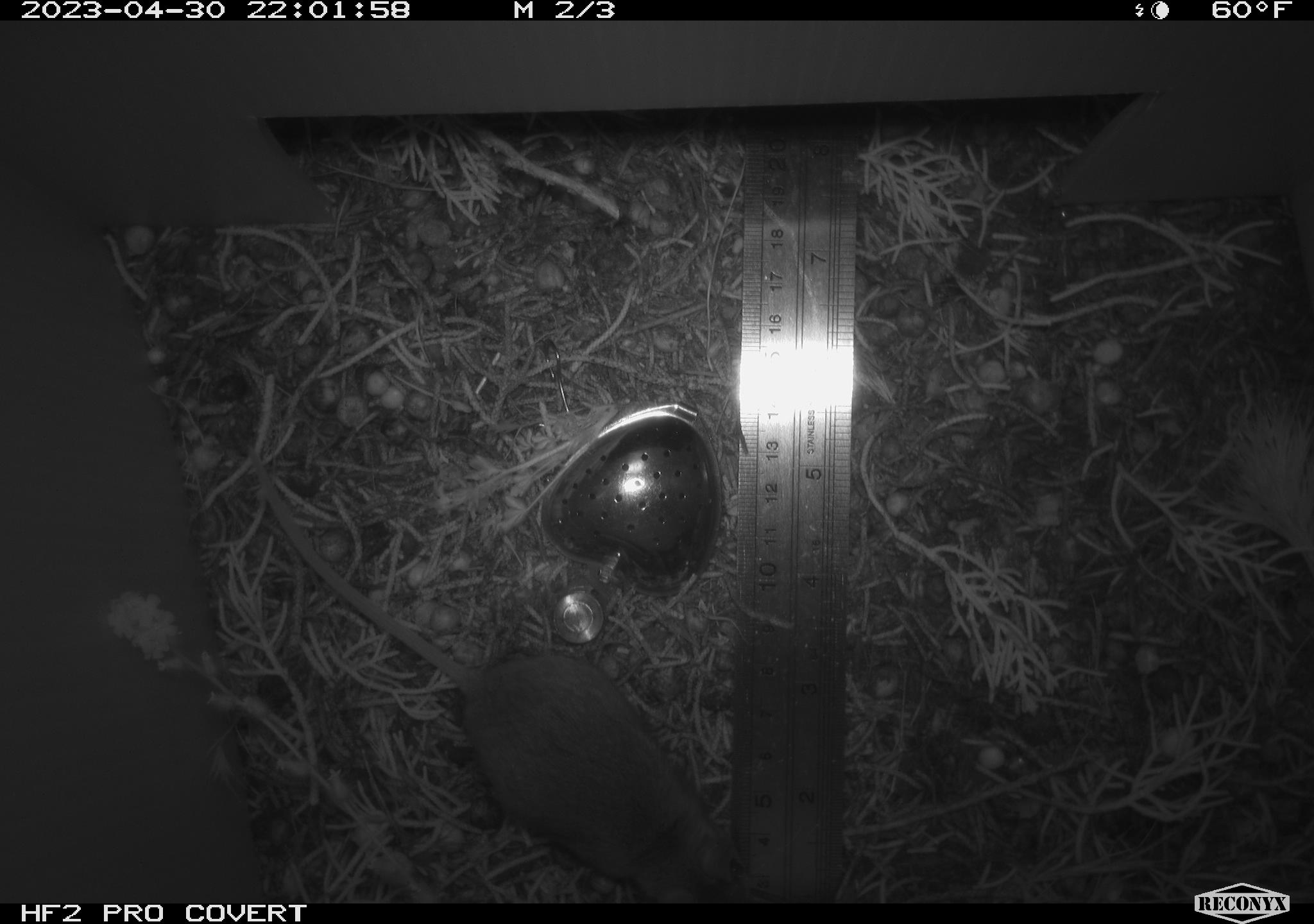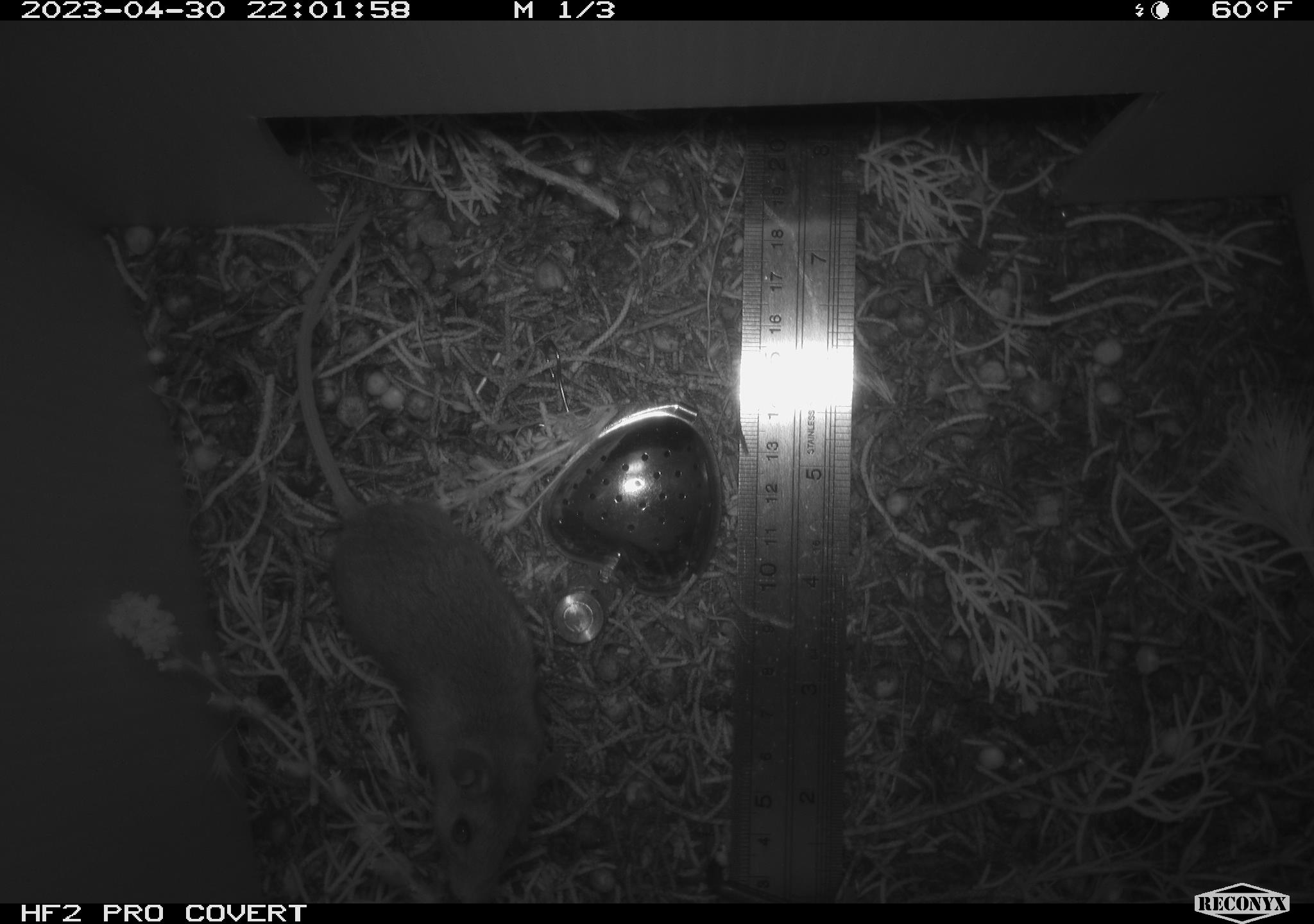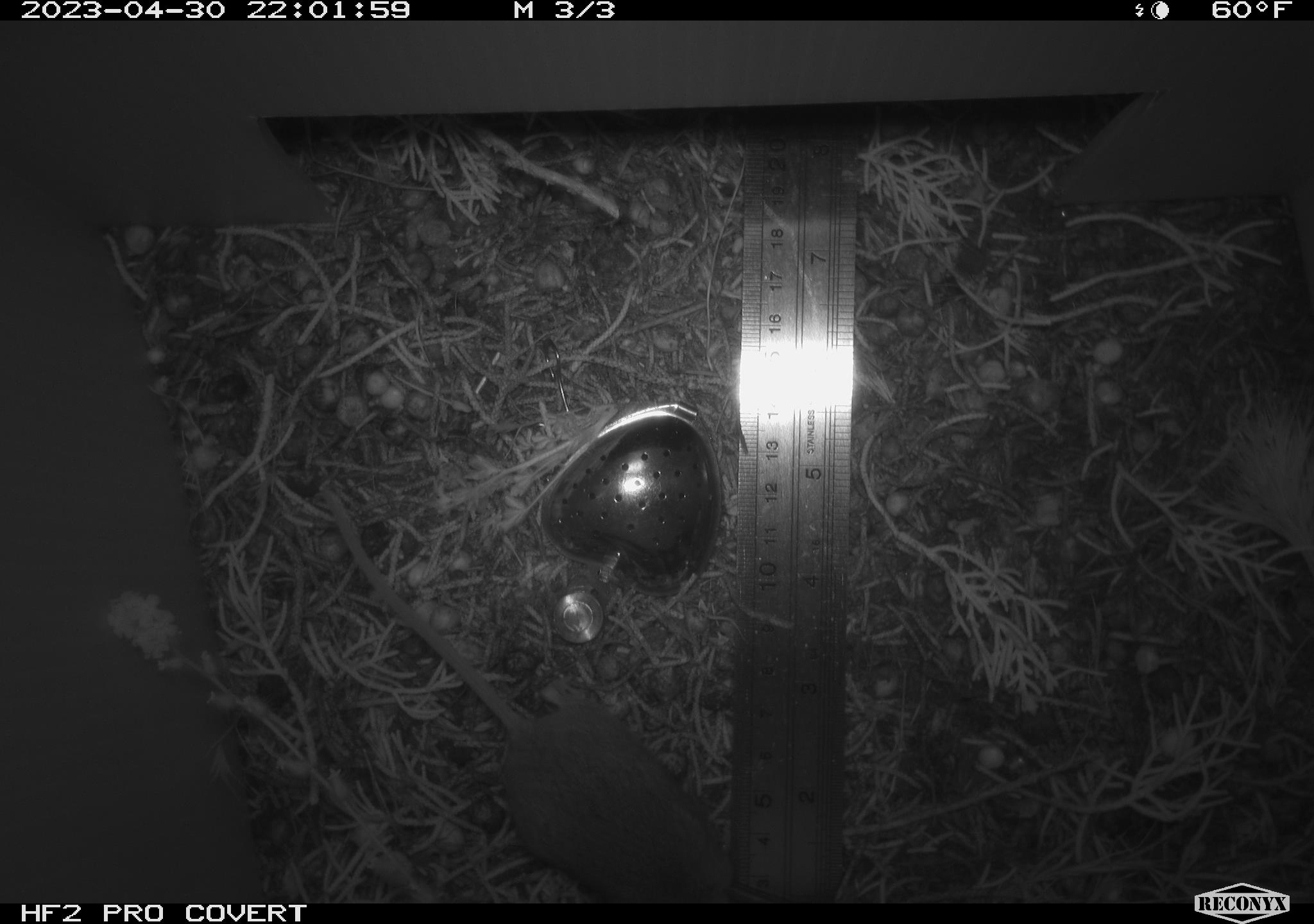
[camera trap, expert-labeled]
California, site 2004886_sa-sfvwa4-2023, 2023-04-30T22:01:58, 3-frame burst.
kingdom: Animalia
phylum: Chordata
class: Mammalia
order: Rodentia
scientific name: Rodentia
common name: mouse species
Mouse species (Rodentia).